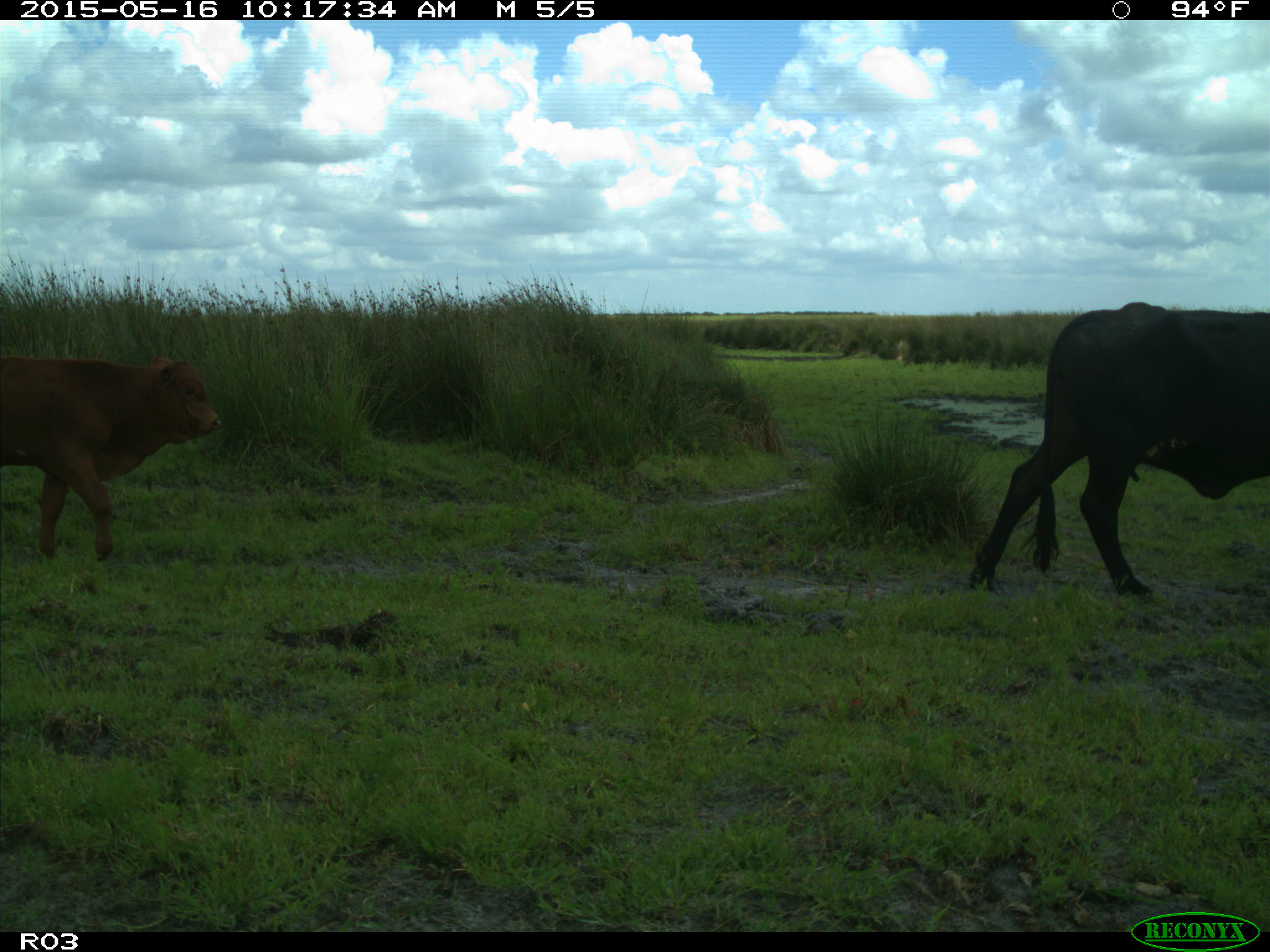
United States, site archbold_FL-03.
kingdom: Animalia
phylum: Chordata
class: Mammalia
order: Artiodactyla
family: Bovidae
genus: Bos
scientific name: Bos taurus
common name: domestic cow